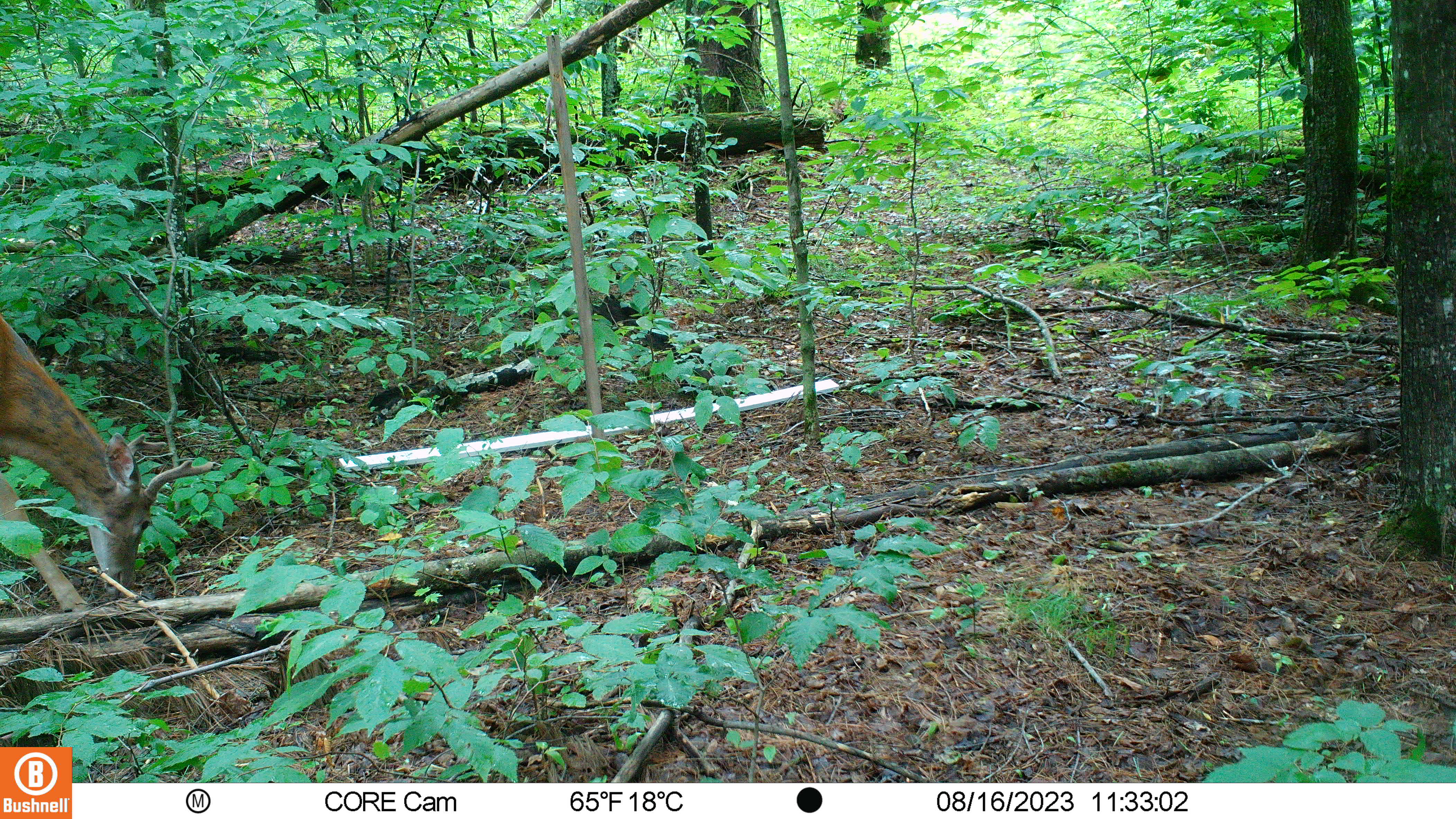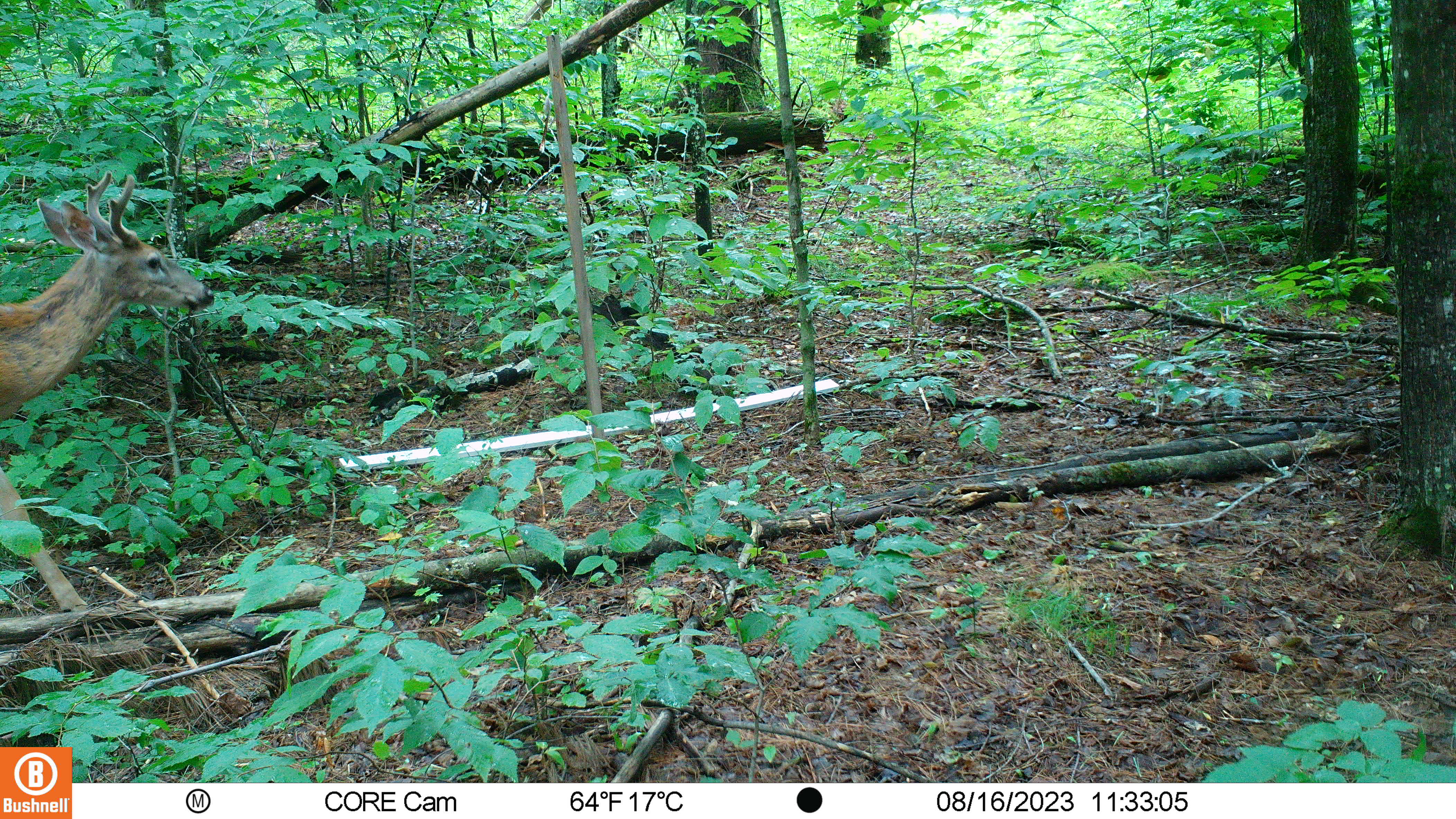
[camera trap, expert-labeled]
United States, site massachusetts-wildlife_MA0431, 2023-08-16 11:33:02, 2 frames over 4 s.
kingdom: Animalia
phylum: Chordata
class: Mammalia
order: Artiodactyla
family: Cervidae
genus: Odocoileus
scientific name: Odocoileus virginianus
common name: white-tailed deer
White-tailed deer (Odocoileus virginianus).